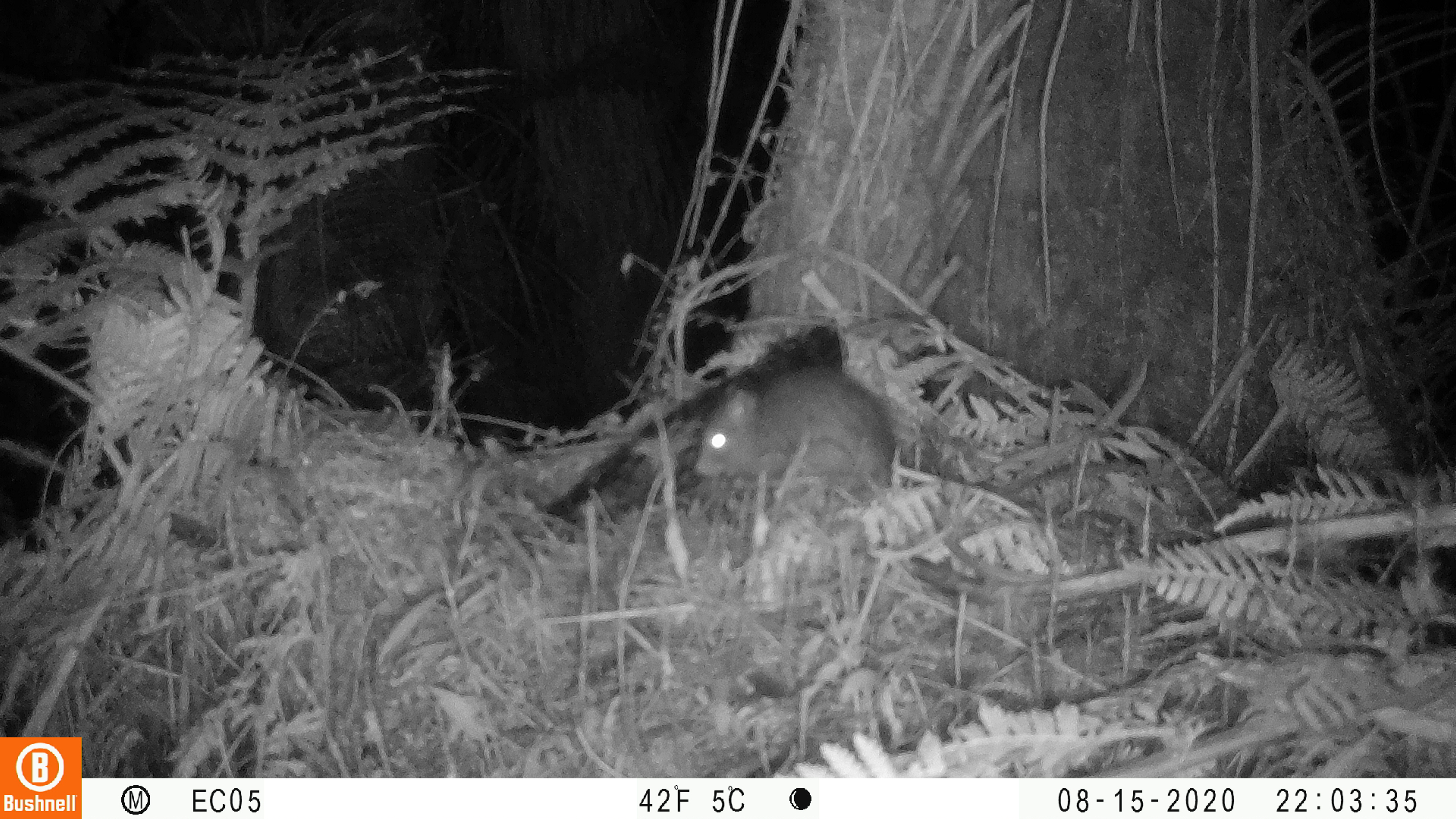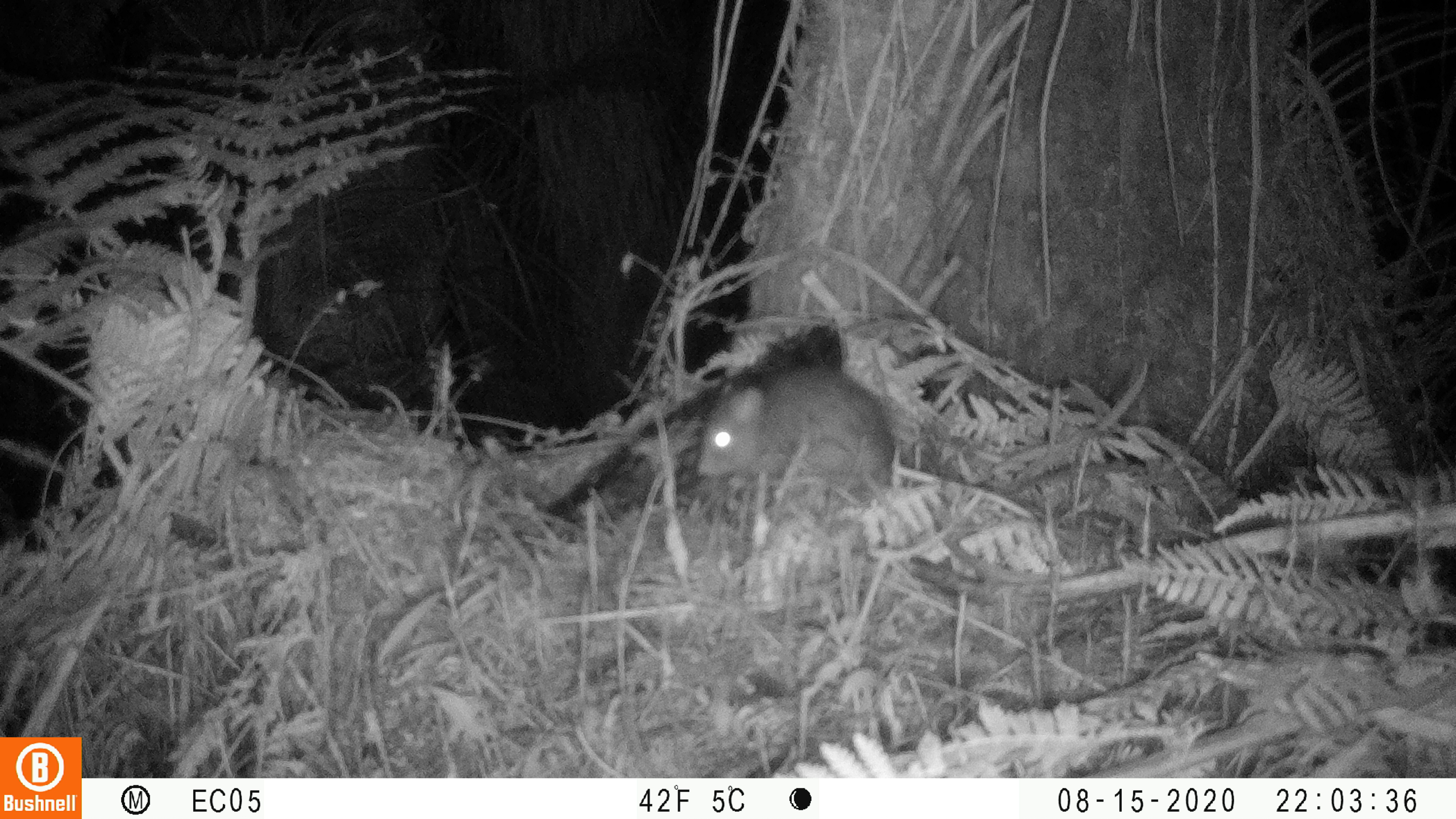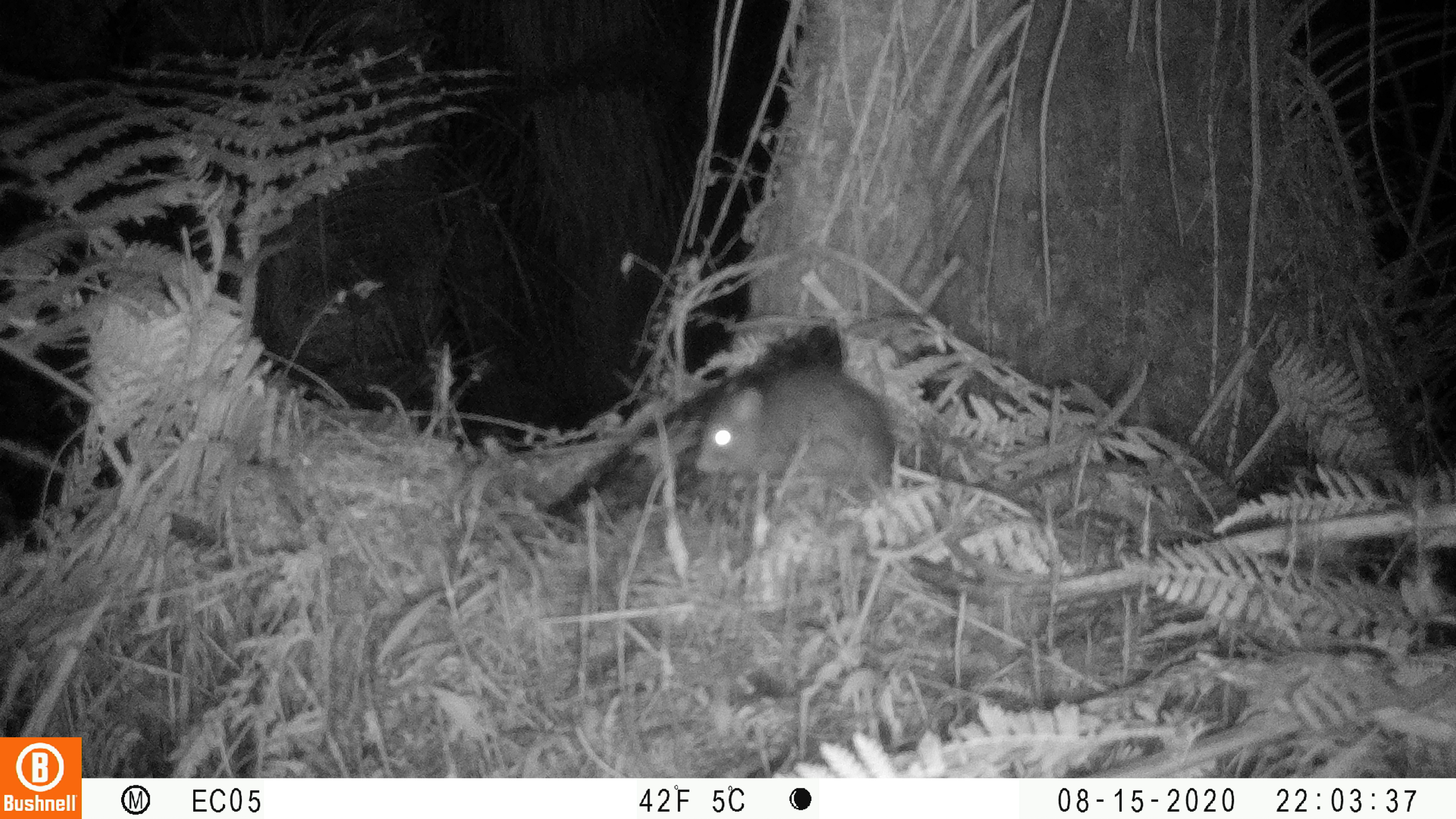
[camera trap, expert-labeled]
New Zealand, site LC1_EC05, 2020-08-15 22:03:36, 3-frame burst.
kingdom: Animalia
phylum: Chordata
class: Mammalia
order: Rodentia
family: Muridae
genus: Rattus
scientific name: Rattus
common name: rat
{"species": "rat (Rattus)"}